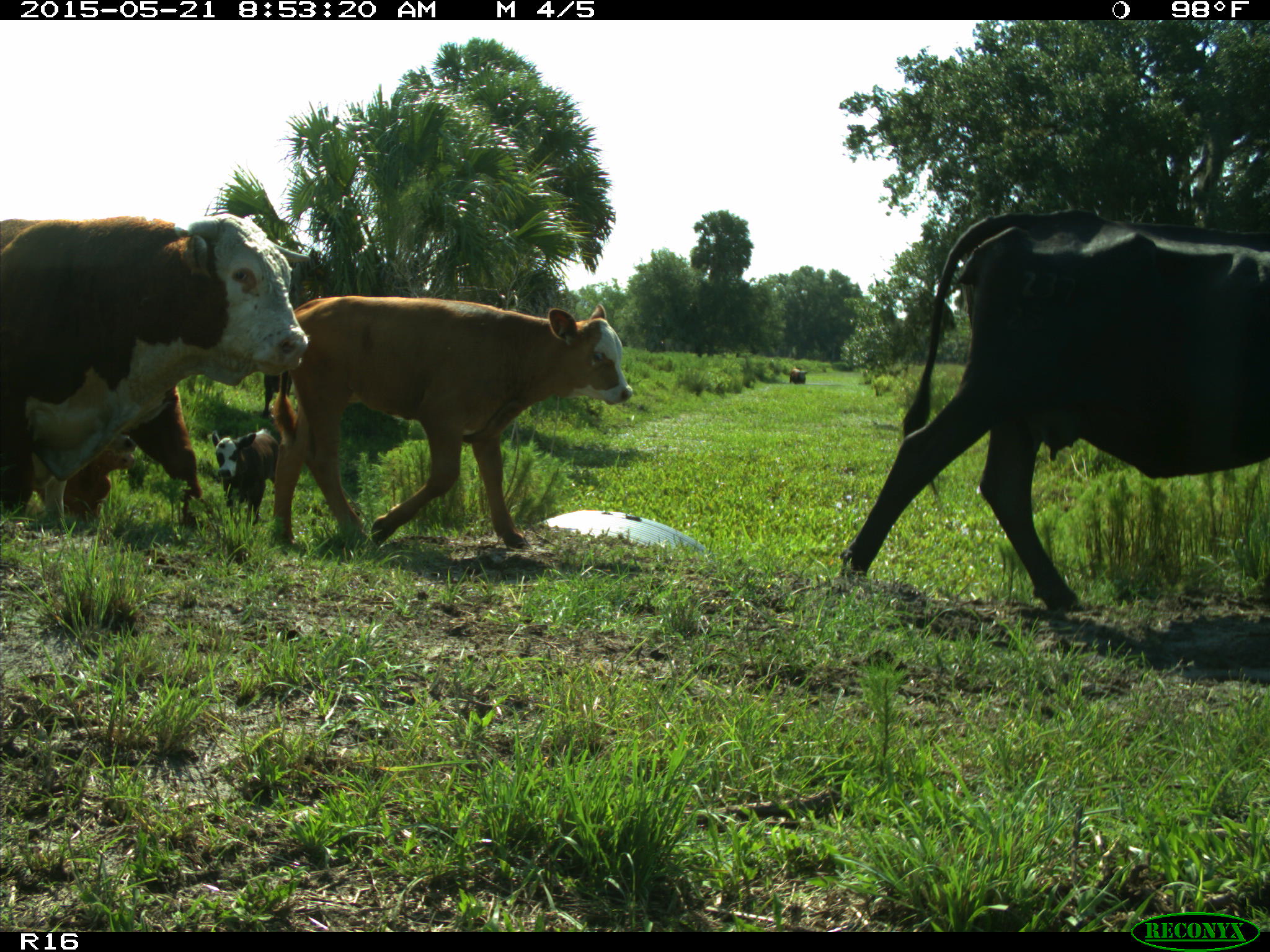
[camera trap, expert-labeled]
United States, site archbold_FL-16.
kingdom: Animalia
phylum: Chordata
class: Mammalia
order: Artiodactyla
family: Bovidae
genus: Bos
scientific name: Bos taurus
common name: domestic cow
Bos taurus (domestic cow).